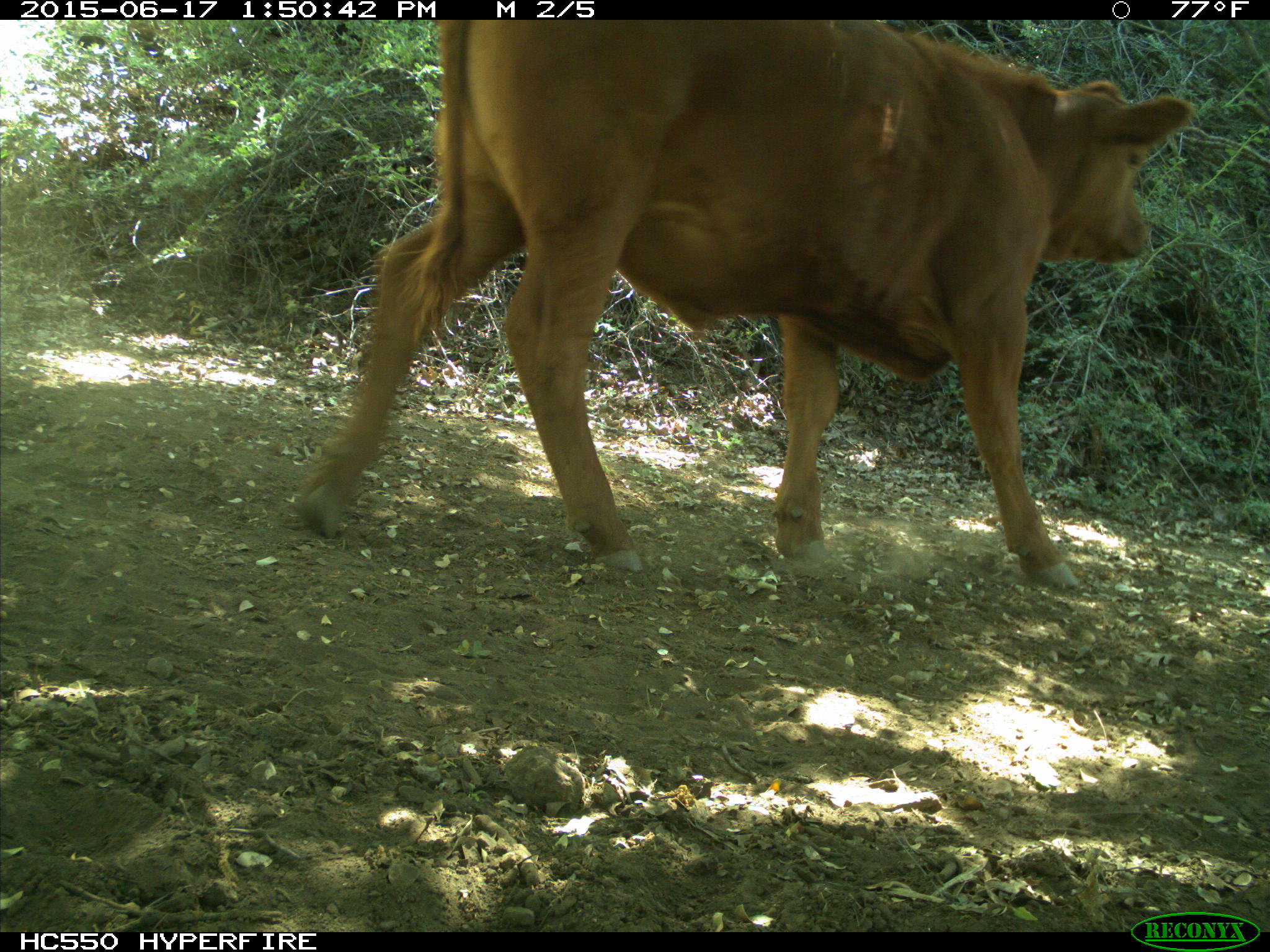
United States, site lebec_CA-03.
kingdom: Animalia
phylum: Chordata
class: Mammalia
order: Artiodactyla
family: Bovidae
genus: Bos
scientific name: Bos taurus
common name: domestic cow